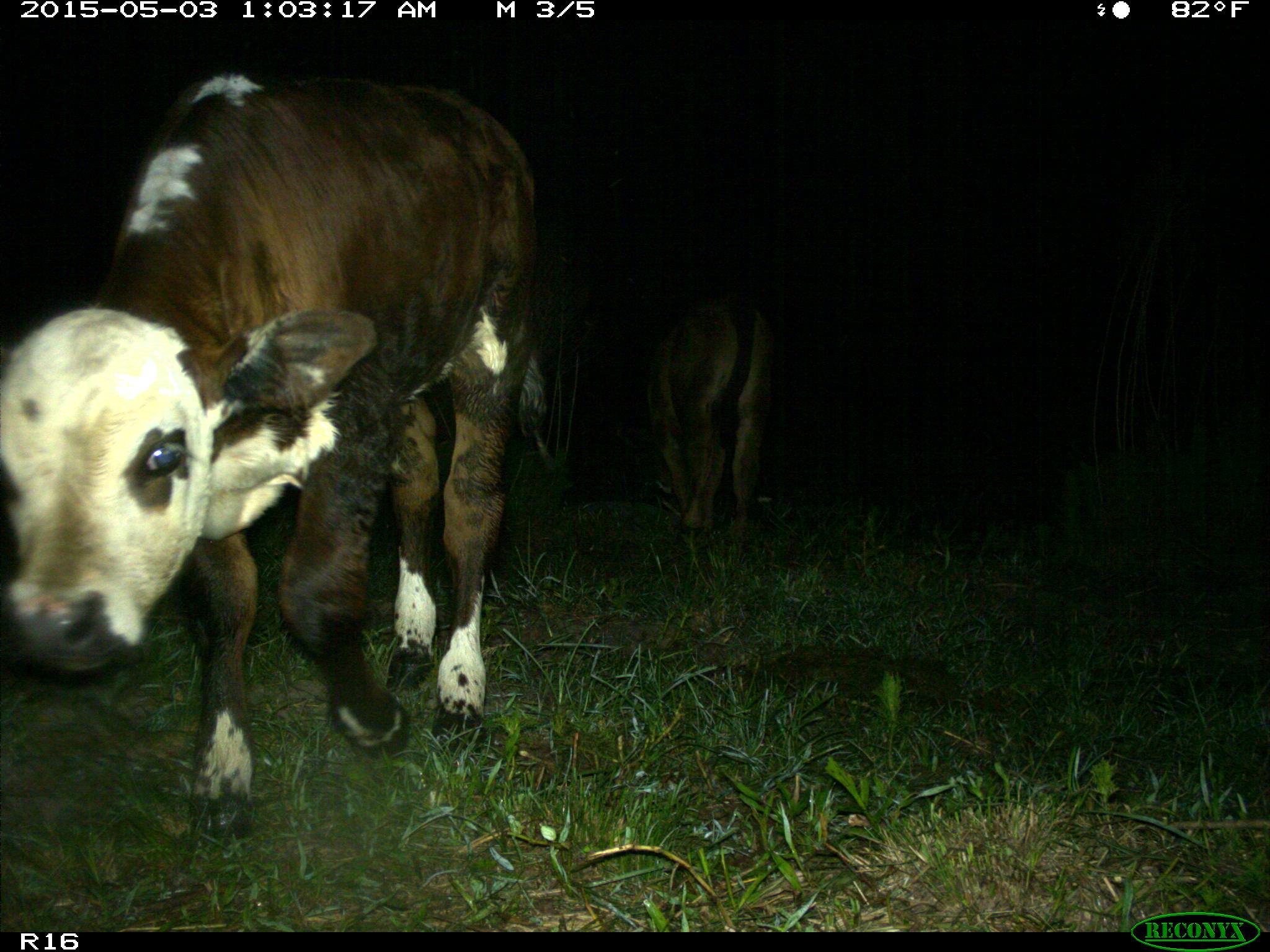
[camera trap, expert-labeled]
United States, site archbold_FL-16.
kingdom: Animalia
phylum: Chordata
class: Mammalia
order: Artiodactyla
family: Bovidae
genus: Bos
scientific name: Bos taurus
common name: domestic cow